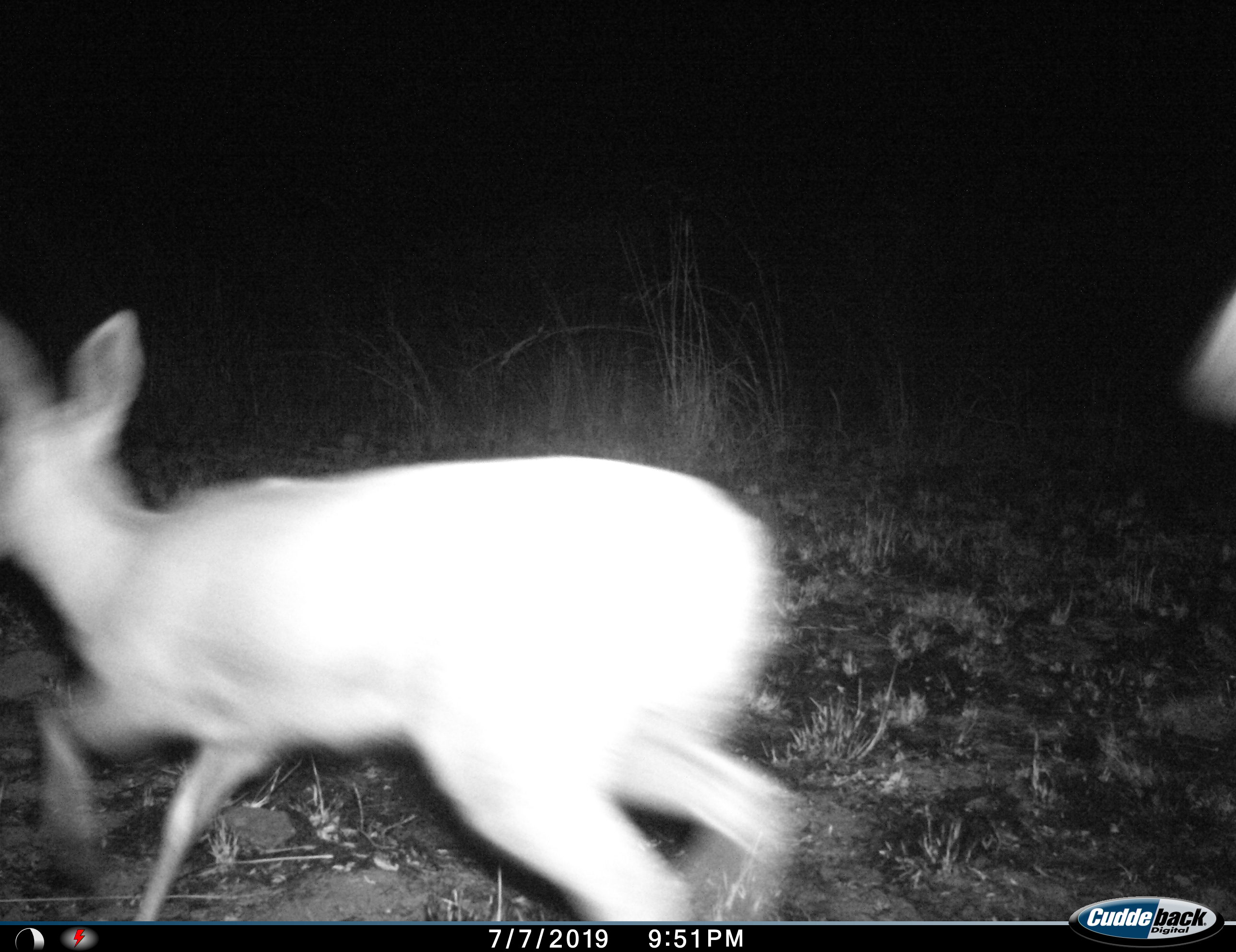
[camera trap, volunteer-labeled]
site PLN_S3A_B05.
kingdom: Animalia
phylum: Chordata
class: Mammalia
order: Artiodactyla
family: Bovidae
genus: Raphicerus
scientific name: Raphicerus campestris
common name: steenbok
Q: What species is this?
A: Steenbok (Raphicerus campestris).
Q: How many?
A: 1.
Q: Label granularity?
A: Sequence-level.